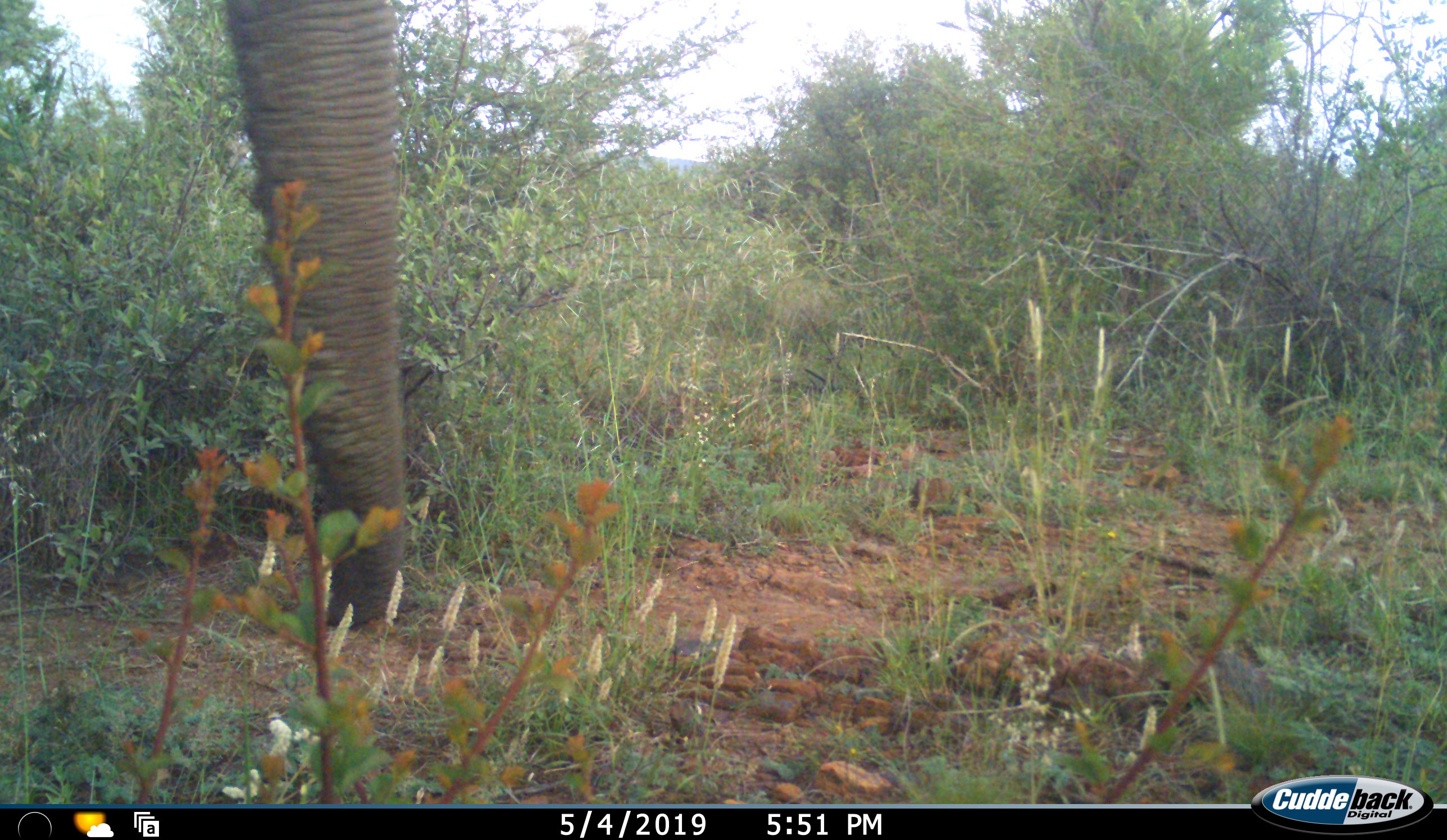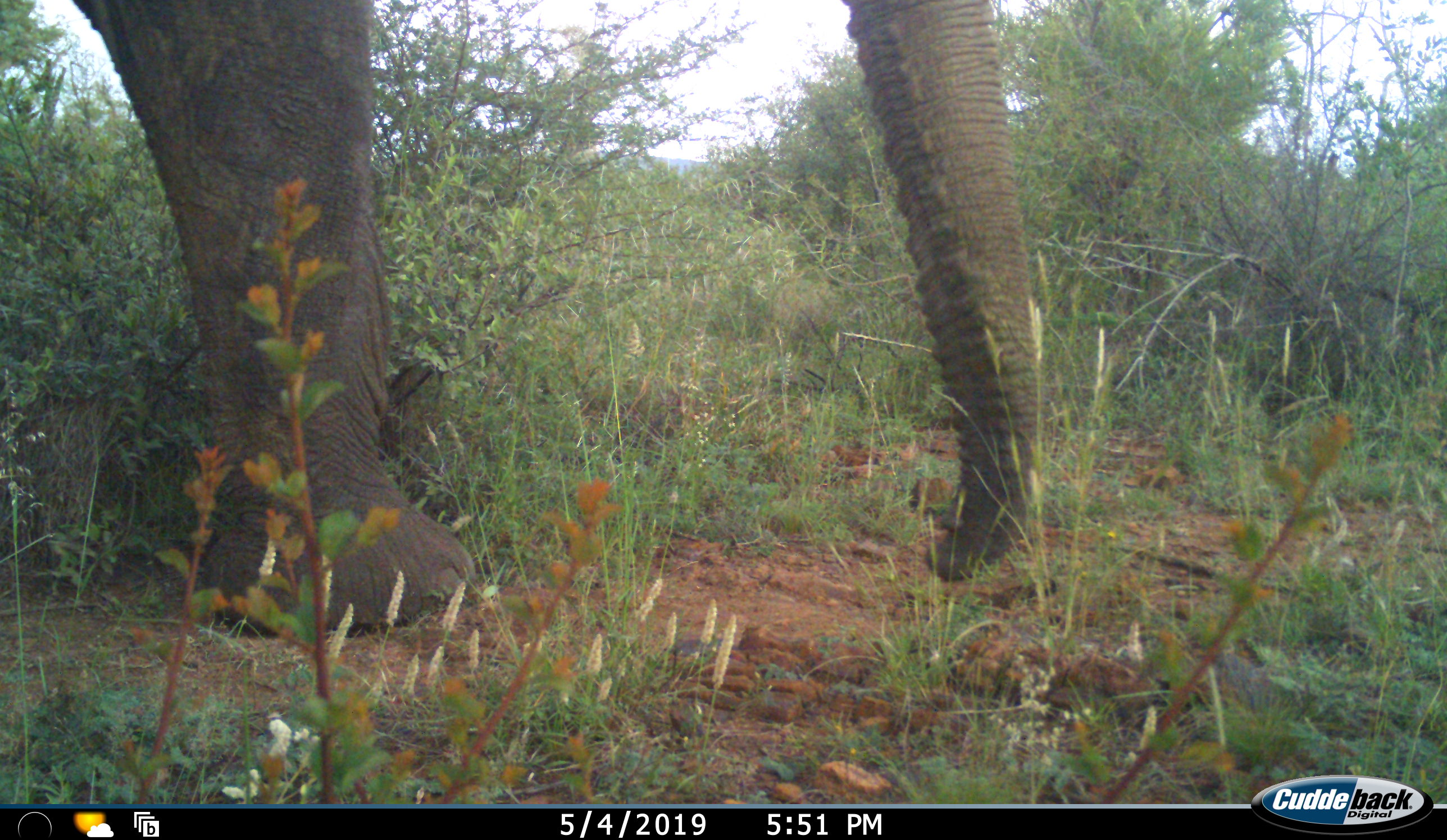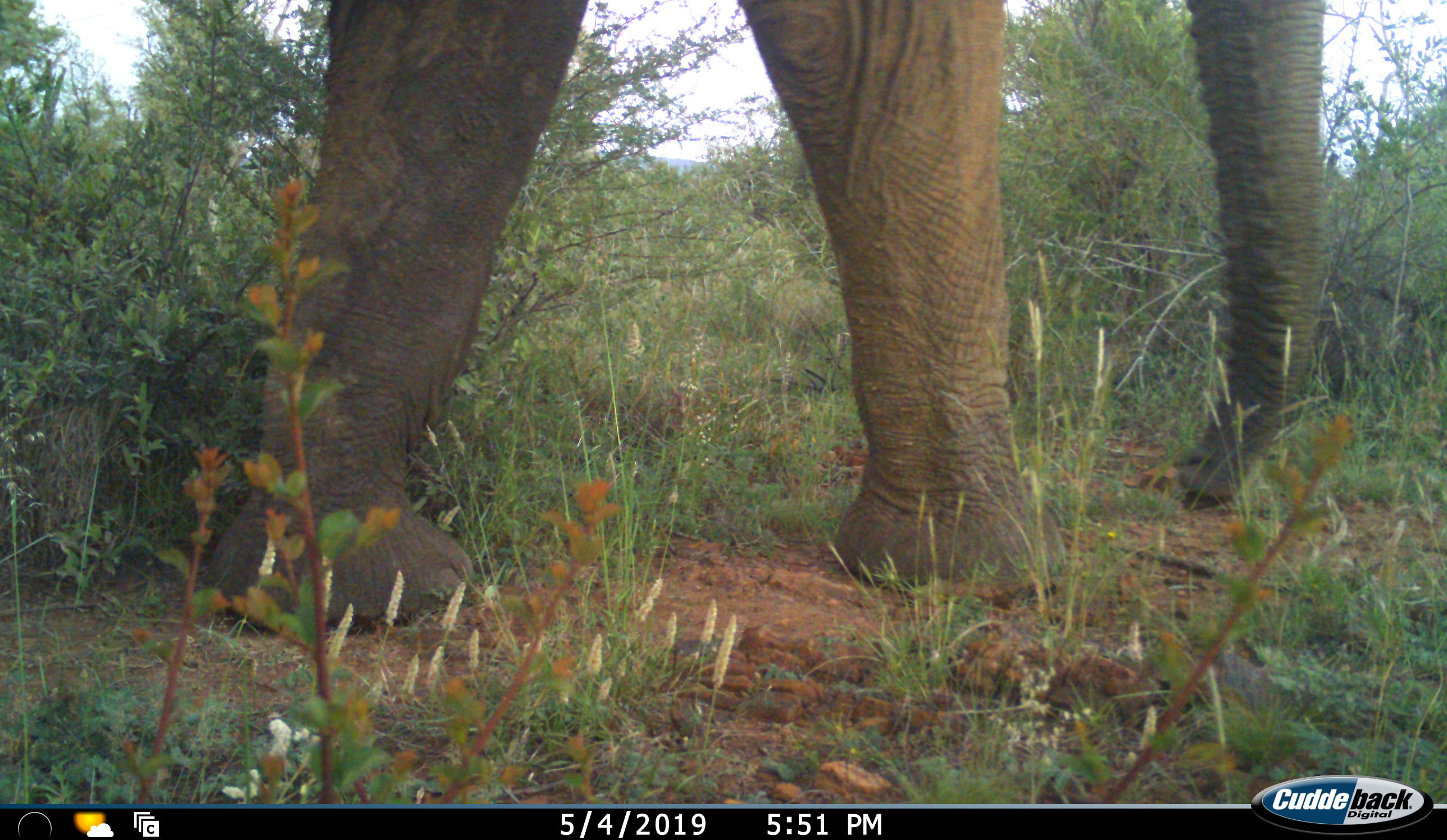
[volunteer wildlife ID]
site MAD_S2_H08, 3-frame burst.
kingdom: Animalia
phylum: Chordata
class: Mammalia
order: Proboscidea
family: Elephantidae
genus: Loxodonta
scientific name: Loxodonta africana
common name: african bush elephant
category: elephant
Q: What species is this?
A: Elephant (african bush elephant) (Loxodonta africana).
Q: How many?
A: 1.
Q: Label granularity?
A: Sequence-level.